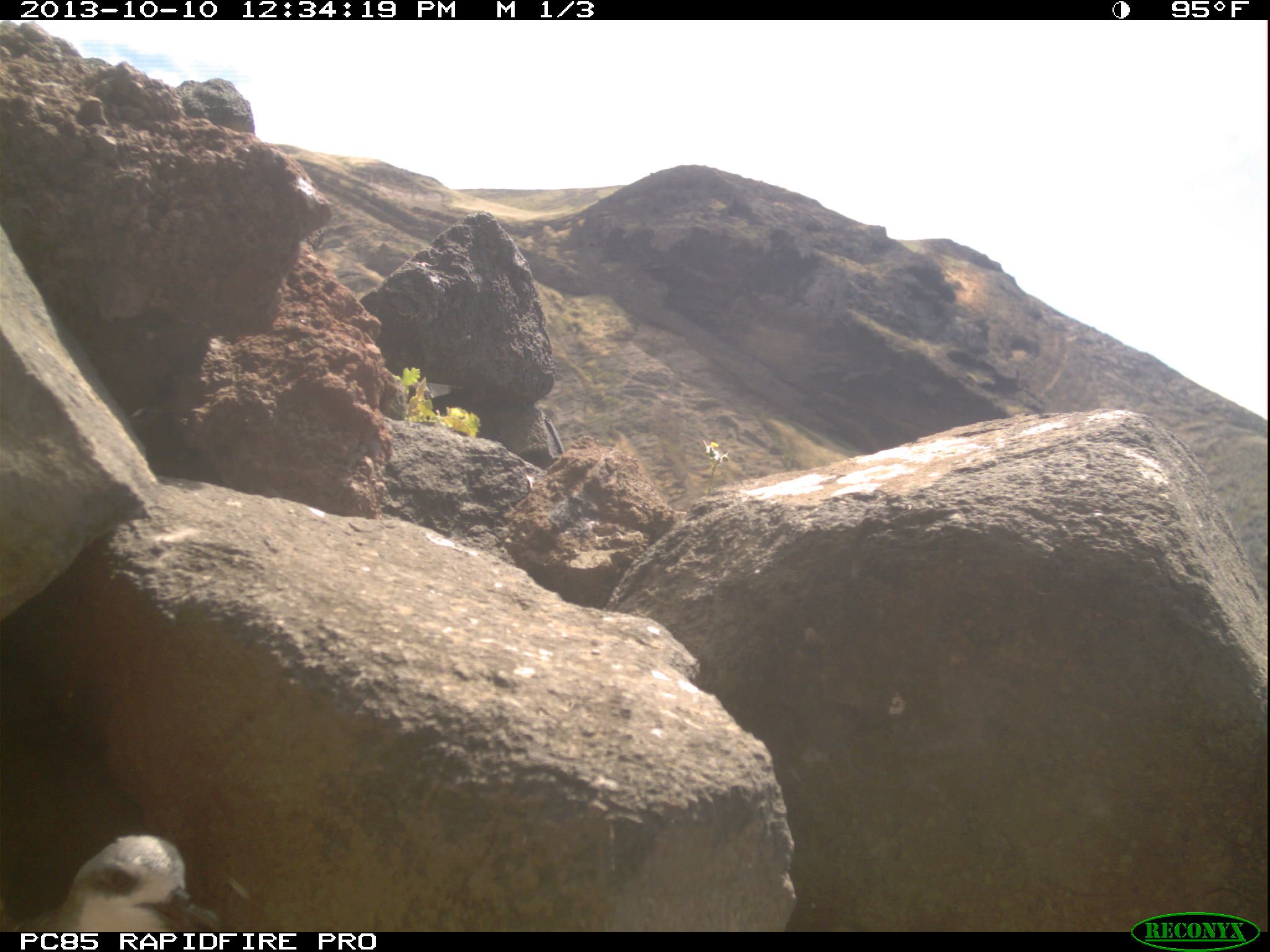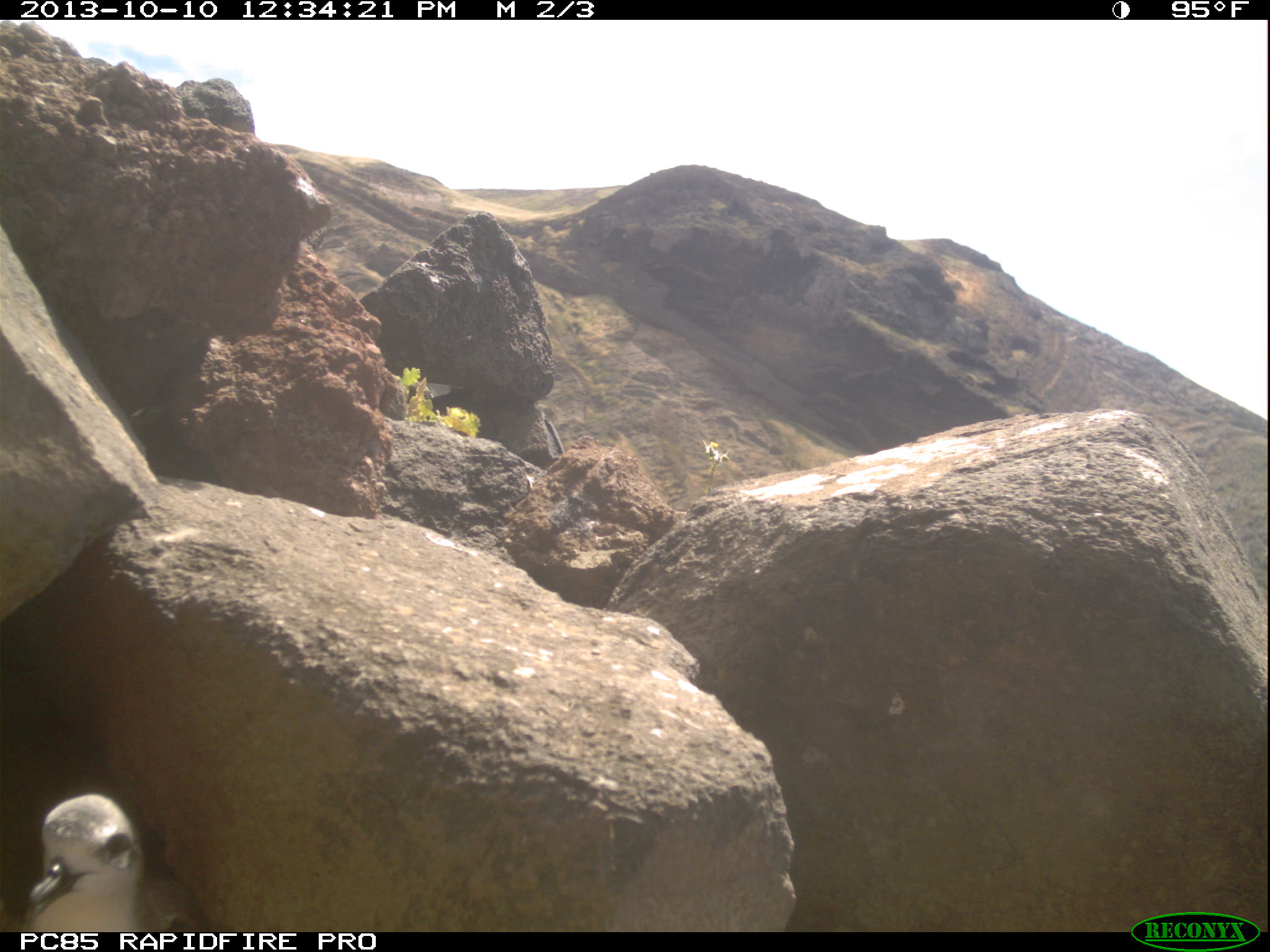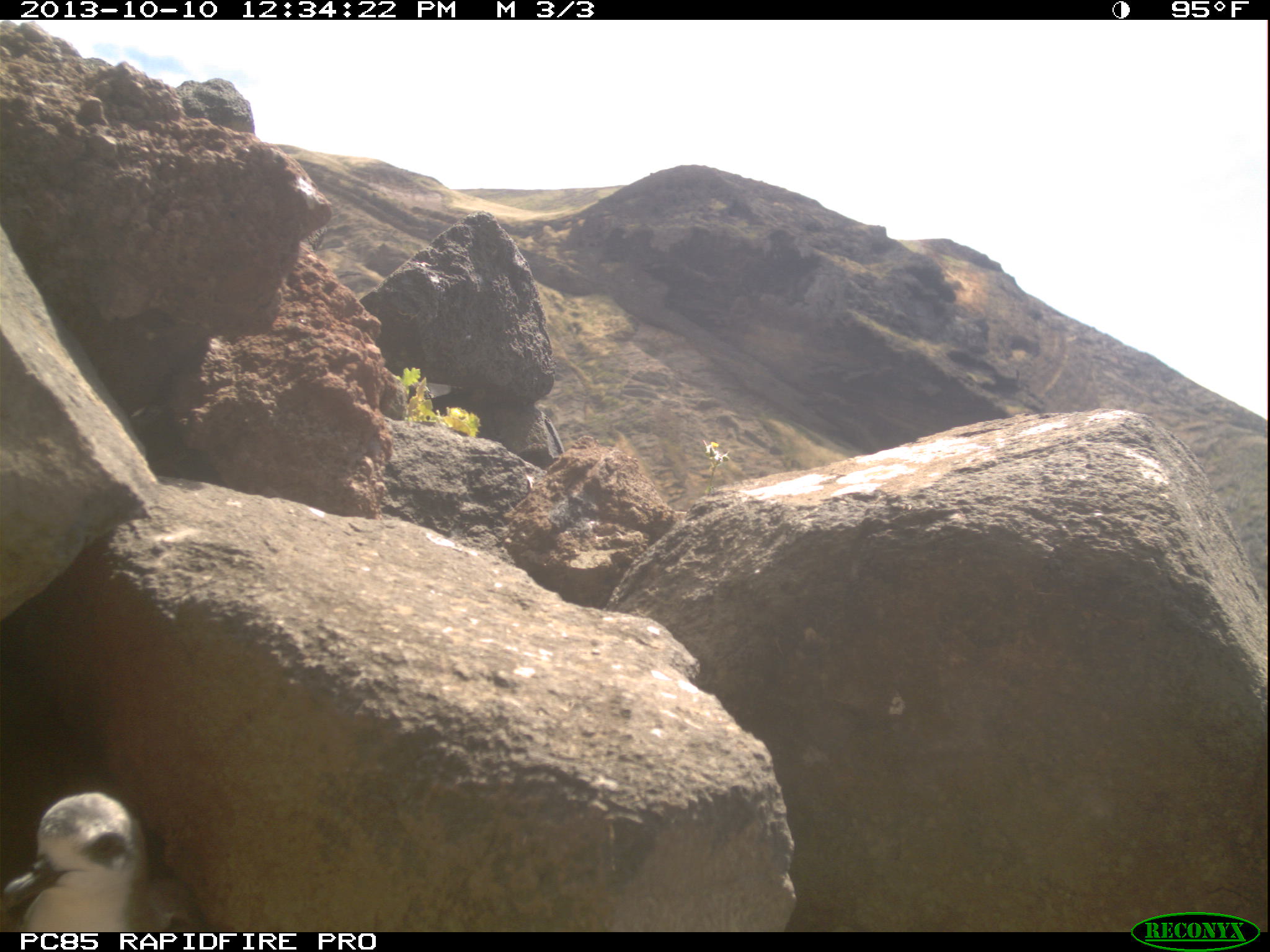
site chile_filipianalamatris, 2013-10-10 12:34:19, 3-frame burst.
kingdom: Animalia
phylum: Chordata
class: Aves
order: Procellariiformes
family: Procellariidae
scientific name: Procellariidae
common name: petrel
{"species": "petrel (Procellariidae)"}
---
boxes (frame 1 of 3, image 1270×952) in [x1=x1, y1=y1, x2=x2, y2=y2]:
petrel: [x1=4, y1=832, x2=229, y2=930]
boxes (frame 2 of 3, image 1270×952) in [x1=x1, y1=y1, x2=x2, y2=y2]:
petrel: [x1=6, y1=790, x2=205, y2=932]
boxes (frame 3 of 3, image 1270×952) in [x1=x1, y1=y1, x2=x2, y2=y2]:
petrel: [x1=0, y1=789, x2=200, y2=936]